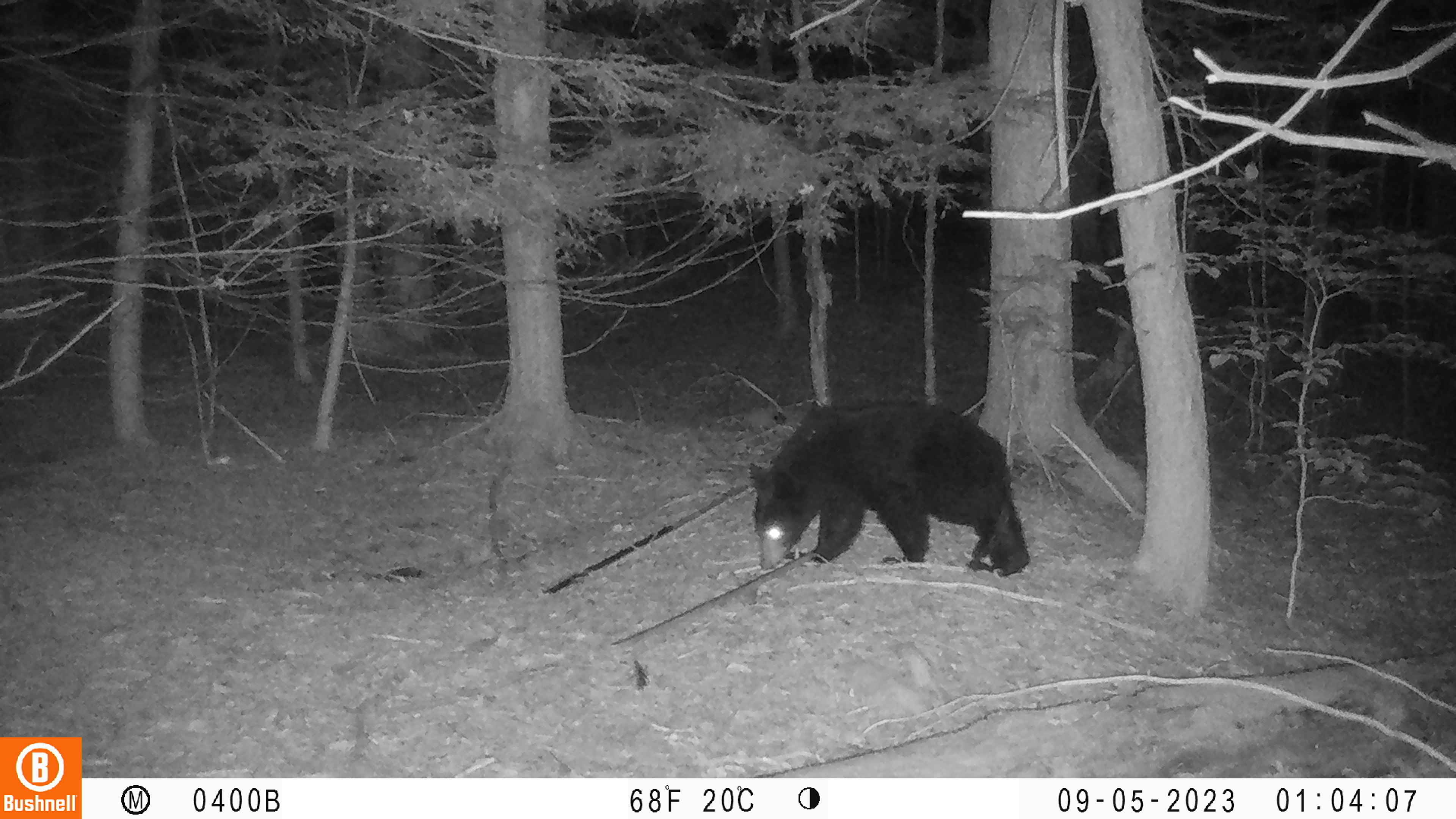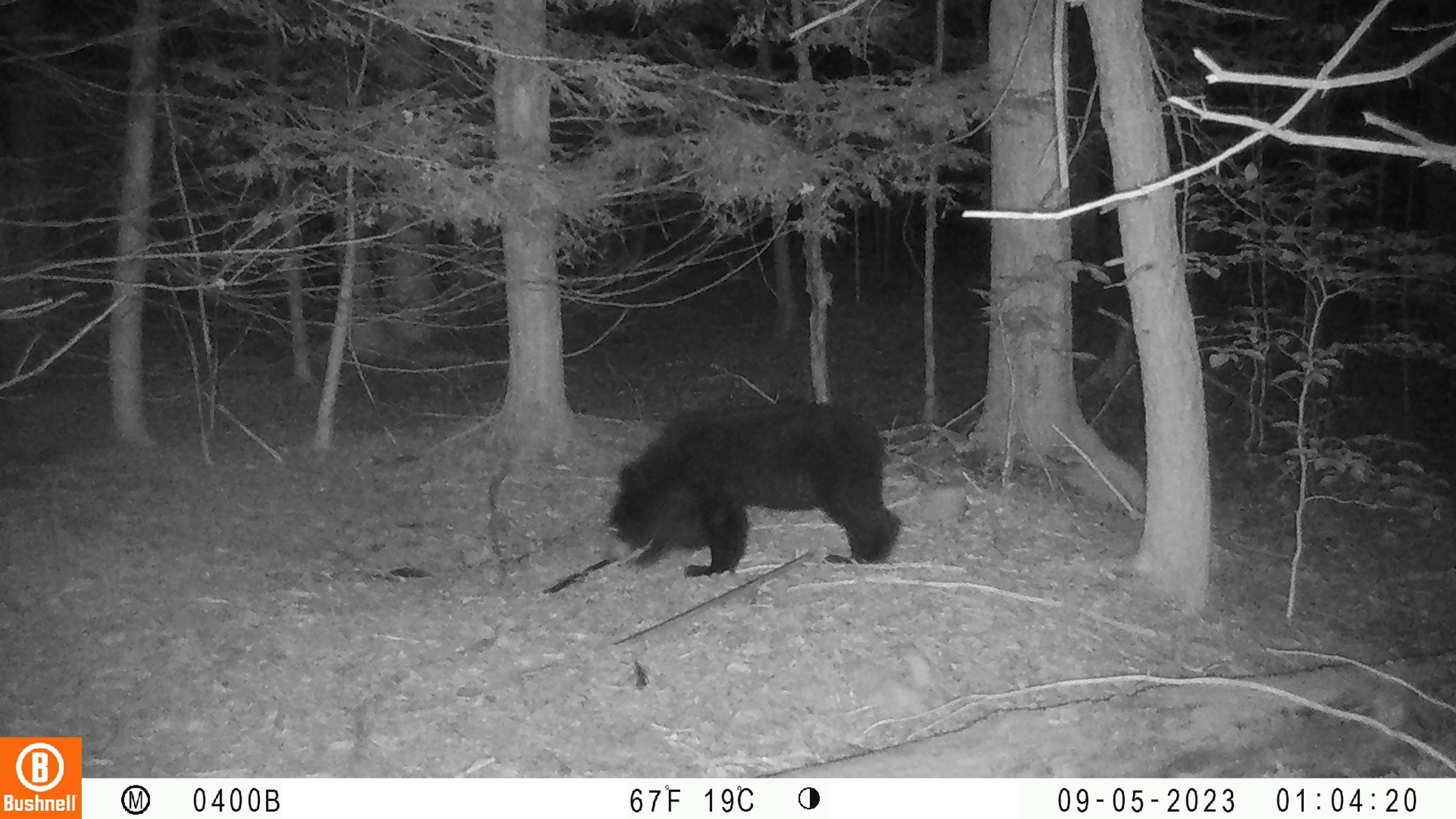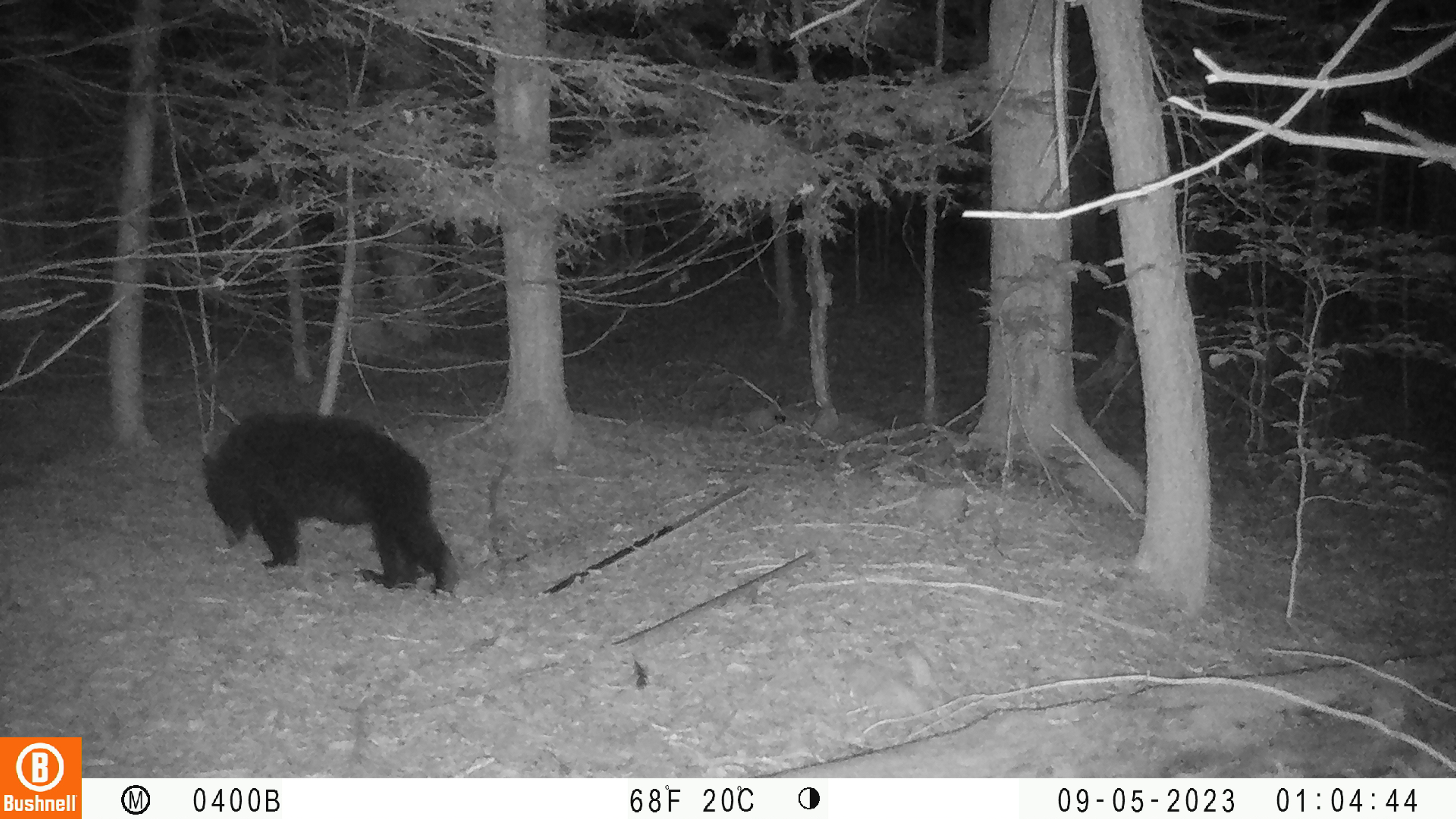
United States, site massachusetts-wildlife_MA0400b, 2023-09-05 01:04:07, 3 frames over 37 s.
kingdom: Animalia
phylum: Chordata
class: Mammalia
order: Carnivora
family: Ursidae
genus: Ursus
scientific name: Ursus americanus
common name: black bear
Black bear (Ursus americanus).